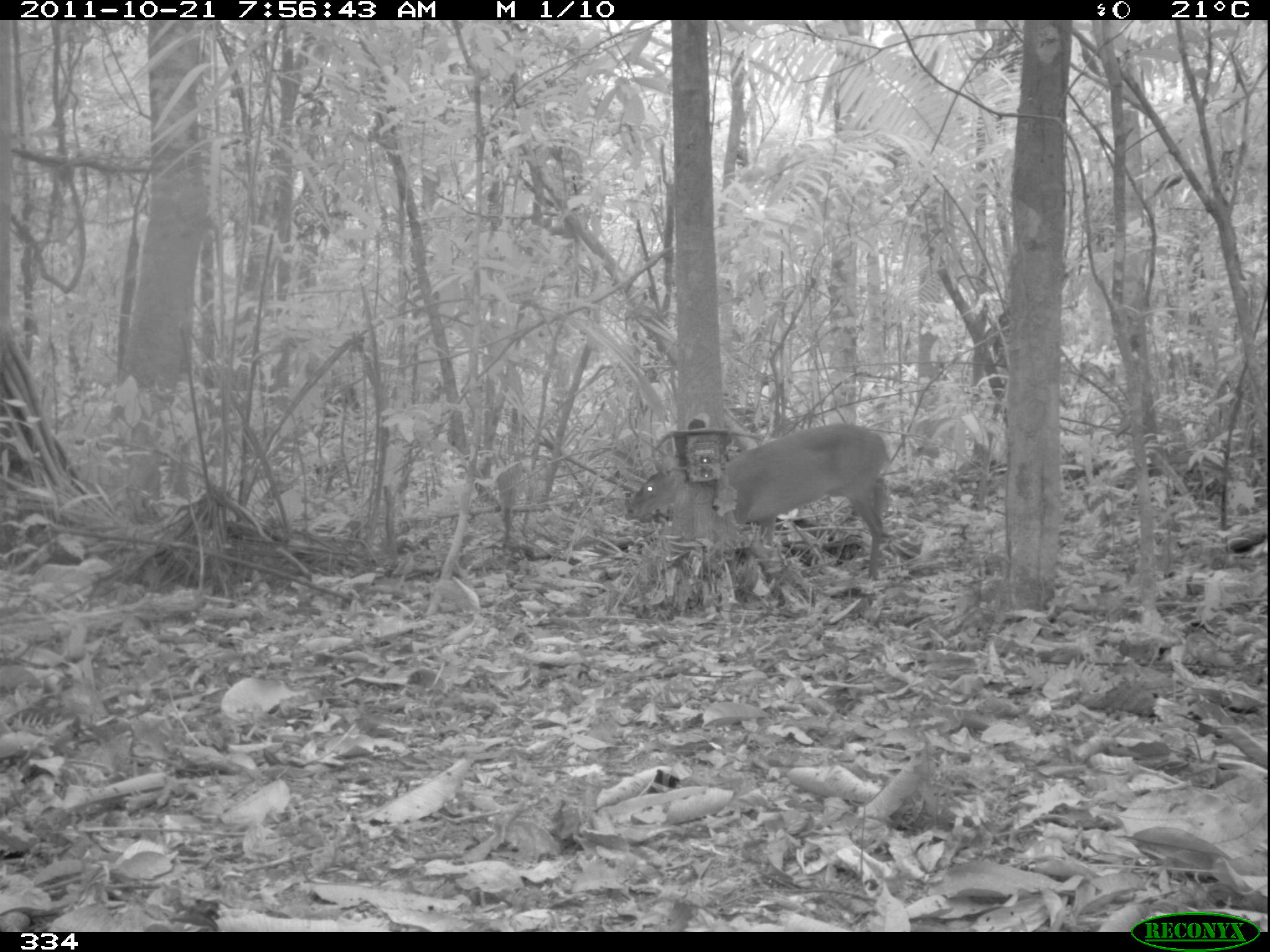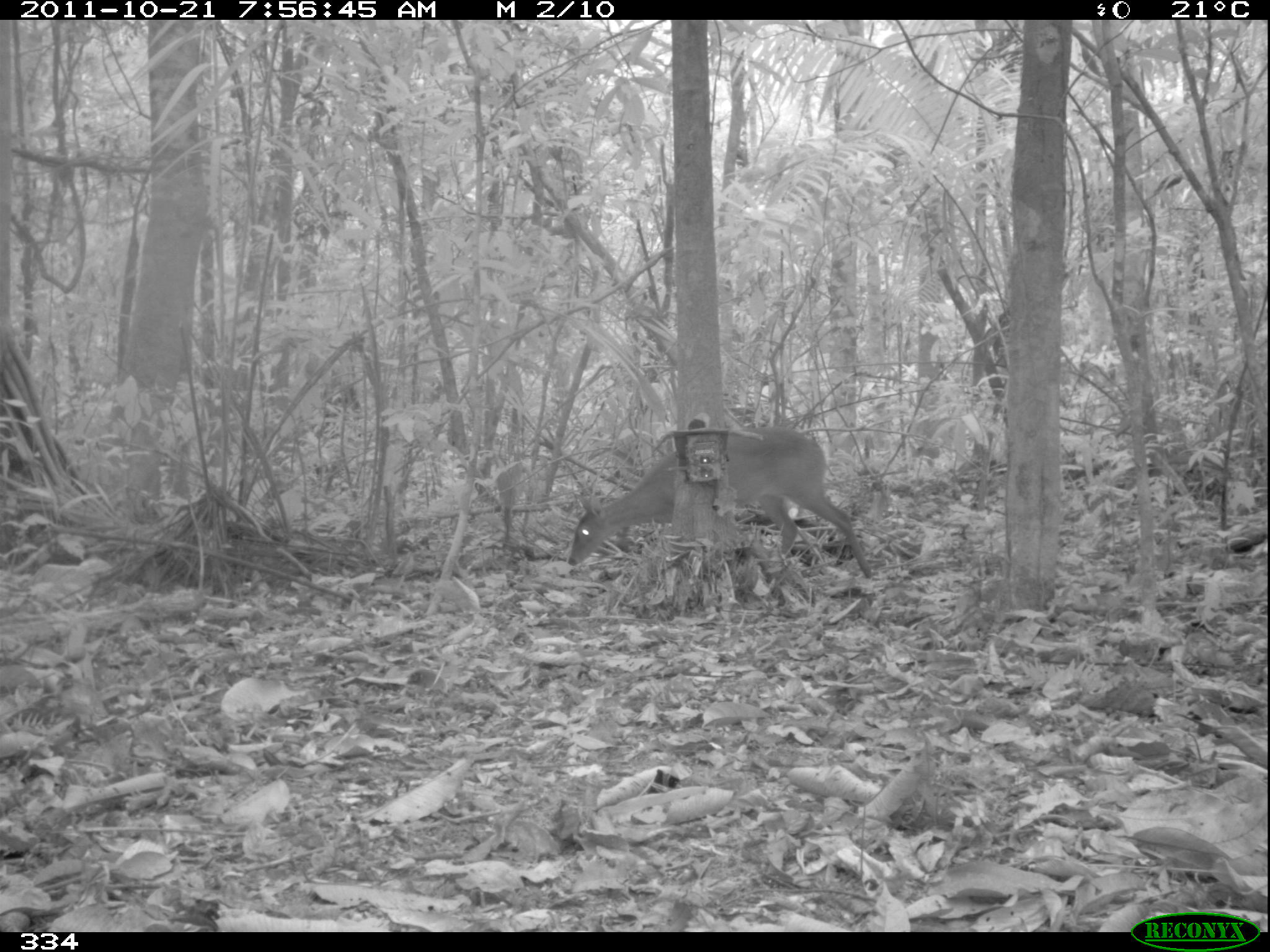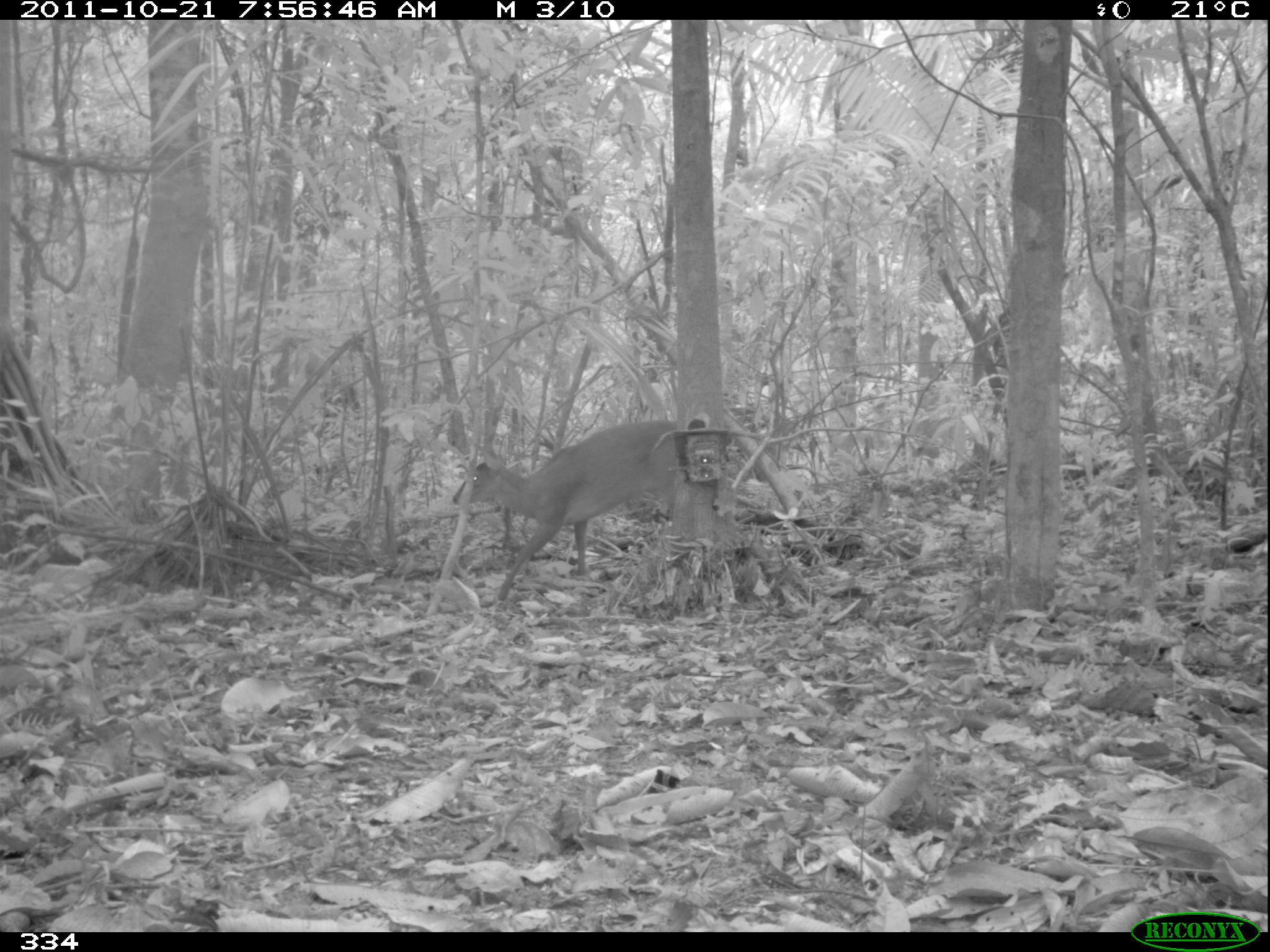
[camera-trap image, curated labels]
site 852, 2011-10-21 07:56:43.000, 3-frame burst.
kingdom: Animalia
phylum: Chordata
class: Mammalia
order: Artiodactyla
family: Cervidae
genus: Mazama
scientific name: Mazama americana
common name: red brocket